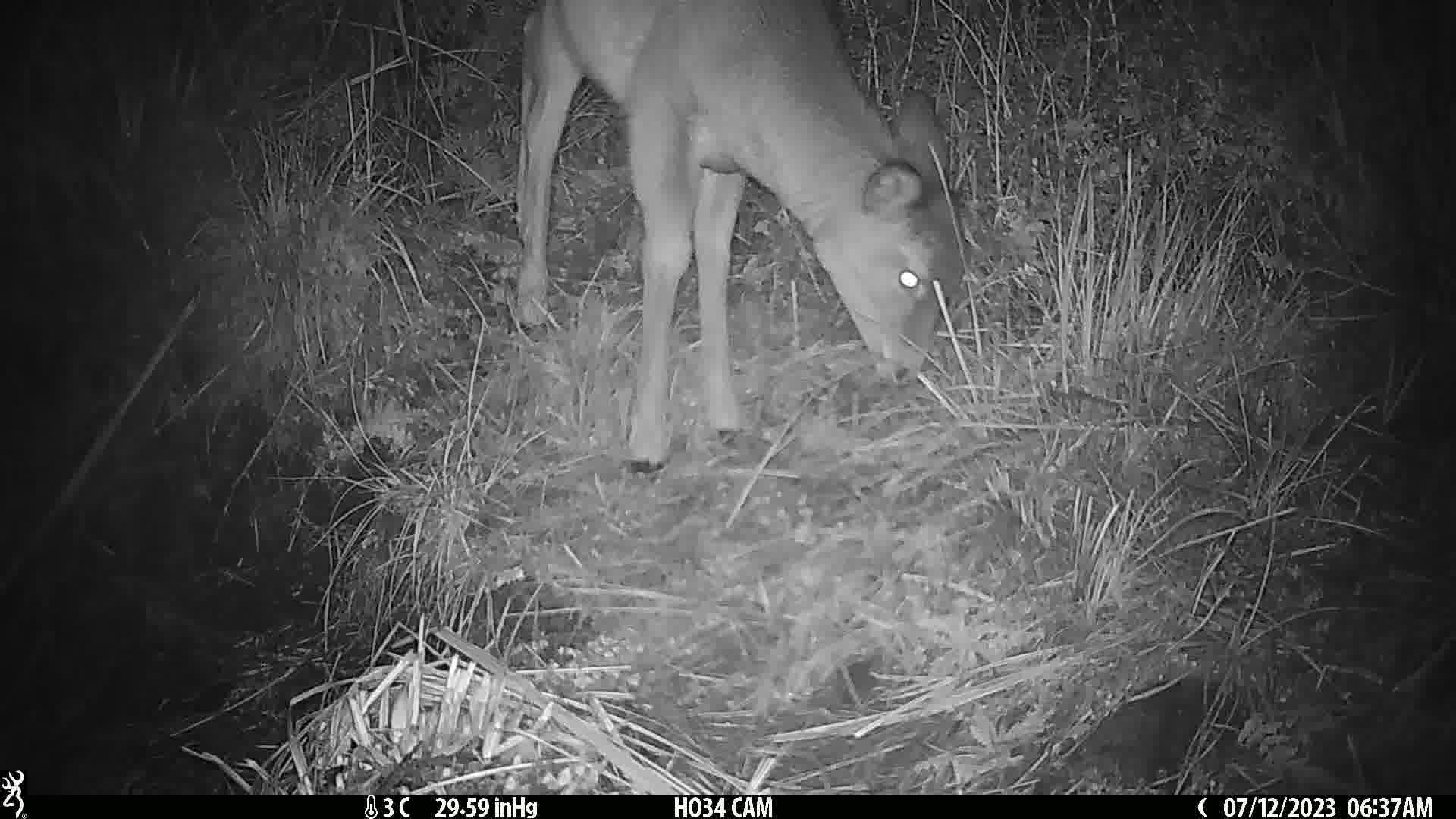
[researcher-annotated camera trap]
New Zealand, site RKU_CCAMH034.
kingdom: Animalia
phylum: Chordata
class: Mammalia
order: Artiodactyla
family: Cervidae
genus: Odocoileus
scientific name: Odocoileus virginianus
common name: white-tailed deer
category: white tailed deer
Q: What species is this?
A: White tailed deer (white-tailed deer) (Odocoileus virginianus).